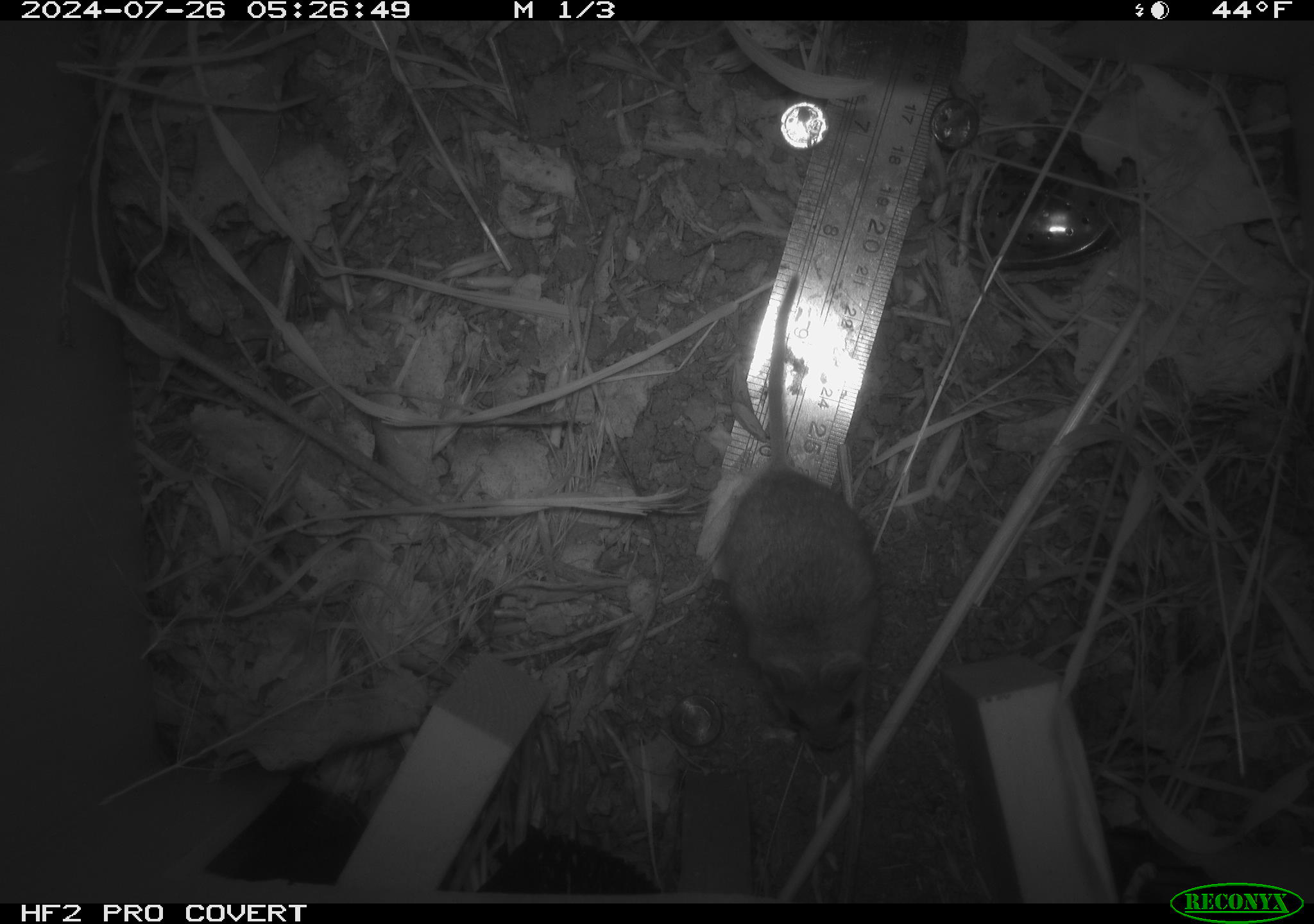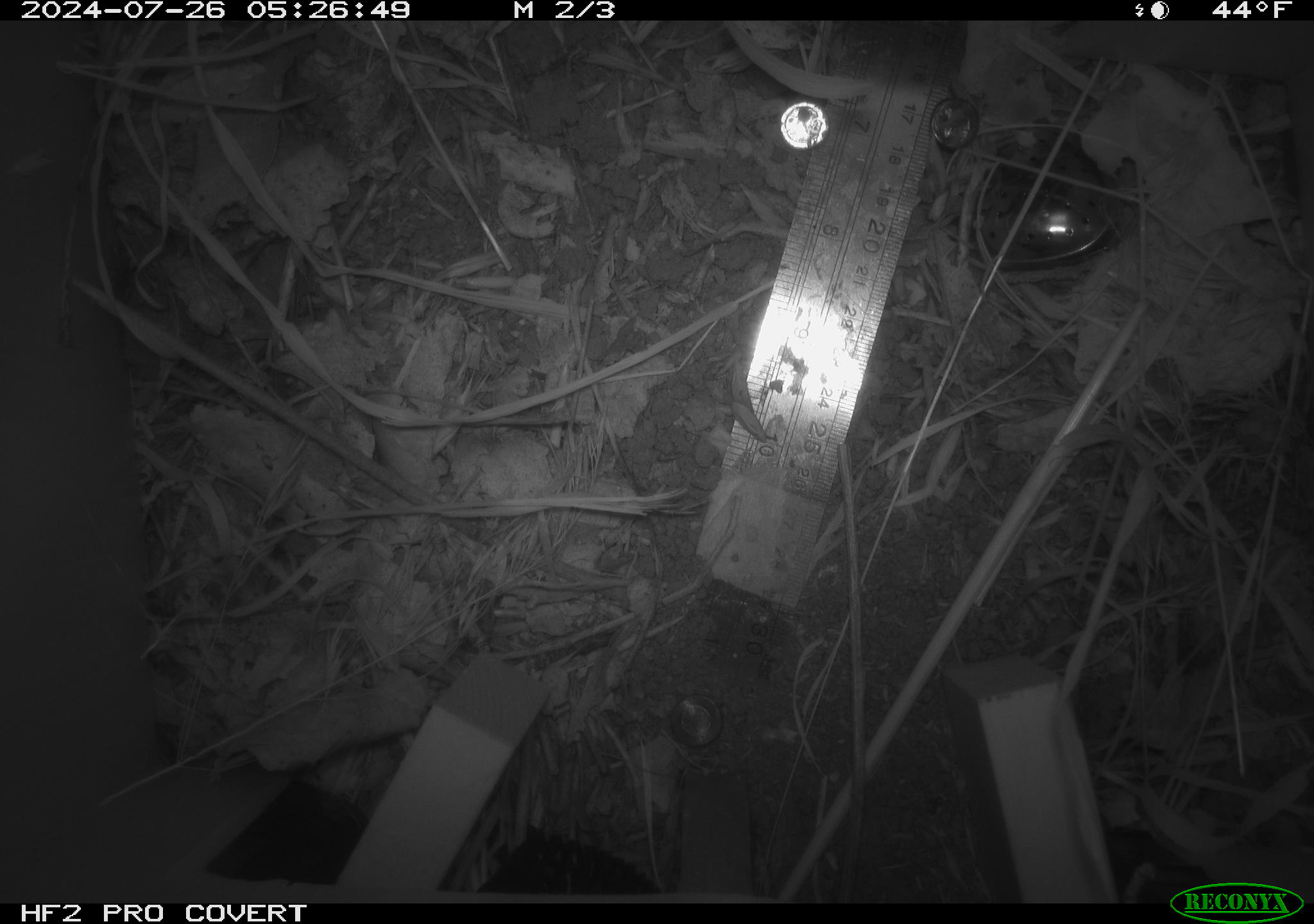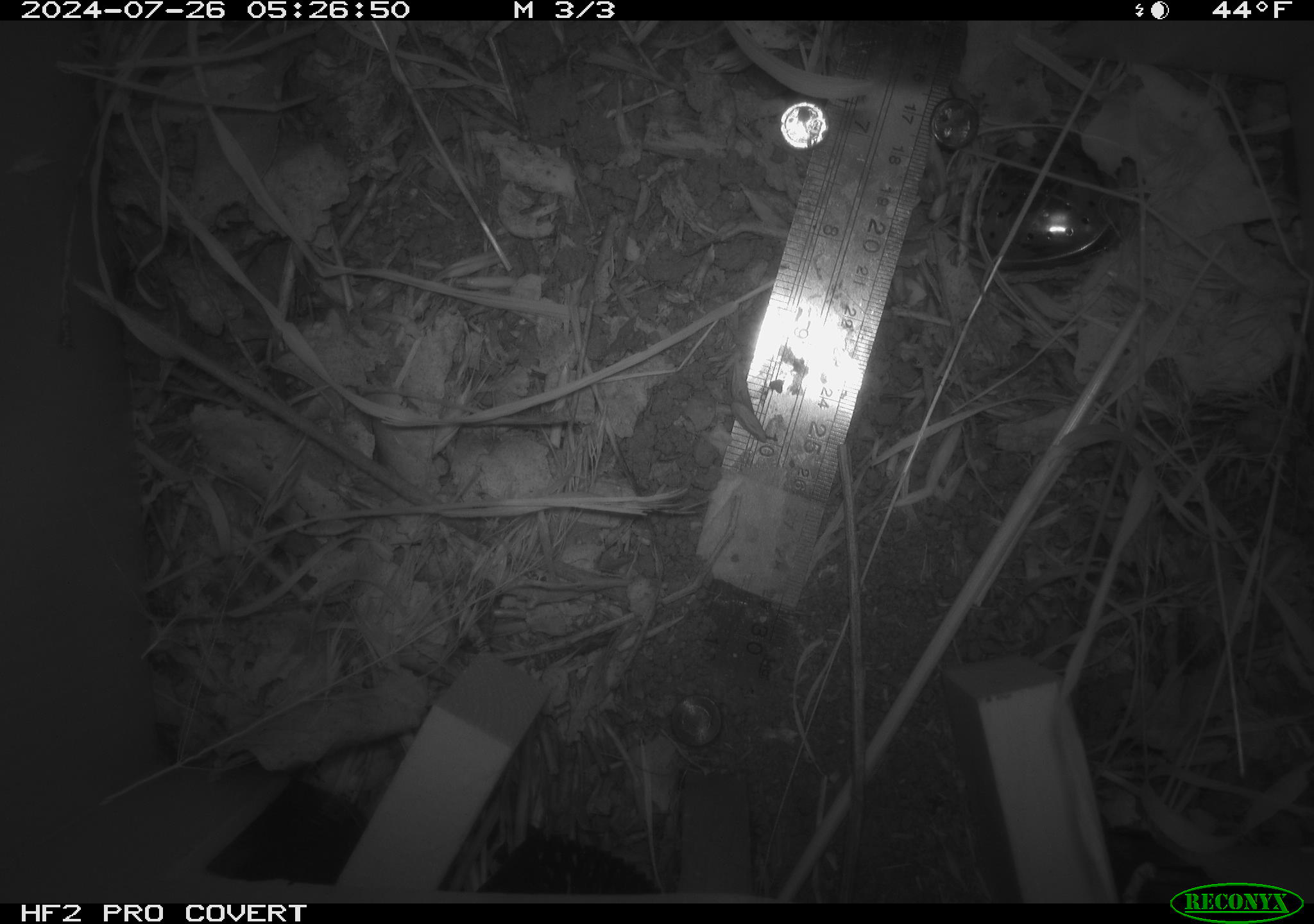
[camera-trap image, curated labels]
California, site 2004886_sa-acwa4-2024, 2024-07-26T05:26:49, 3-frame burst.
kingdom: Animalia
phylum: Chordata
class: Mammalia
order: Rodentia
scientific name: Rodentia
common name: mouse species